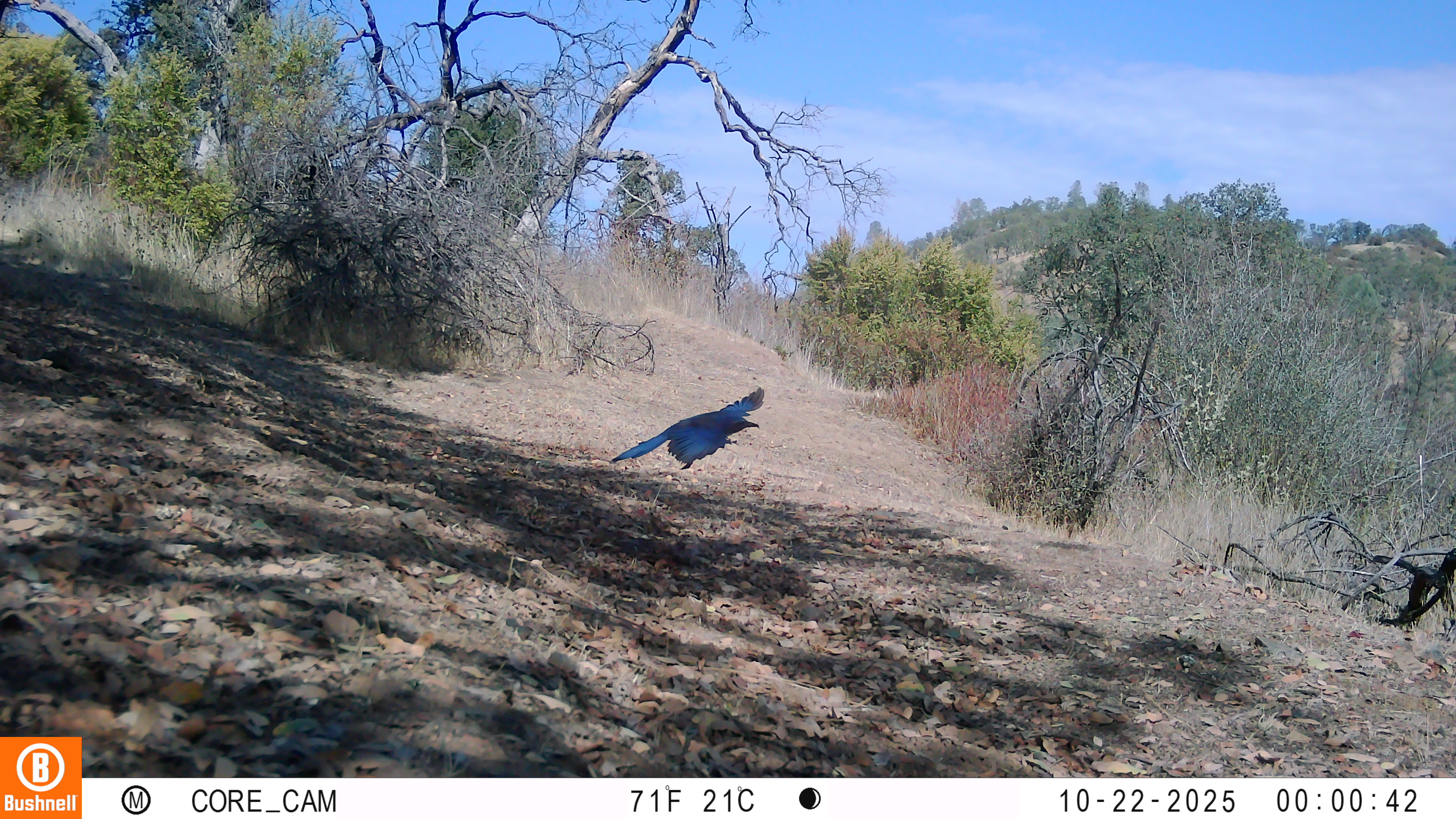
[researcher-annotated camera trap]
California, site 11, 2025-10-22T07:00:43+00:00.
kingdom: Animalia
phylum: Chordata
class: Aves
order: Passeriformes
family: Corvidae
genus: Aphelocoma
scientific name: Aphelocoma californica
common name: california scrub jay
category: western scrub-jay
Western scrub-jay (california scrub jay) (Aphelocoma californica).